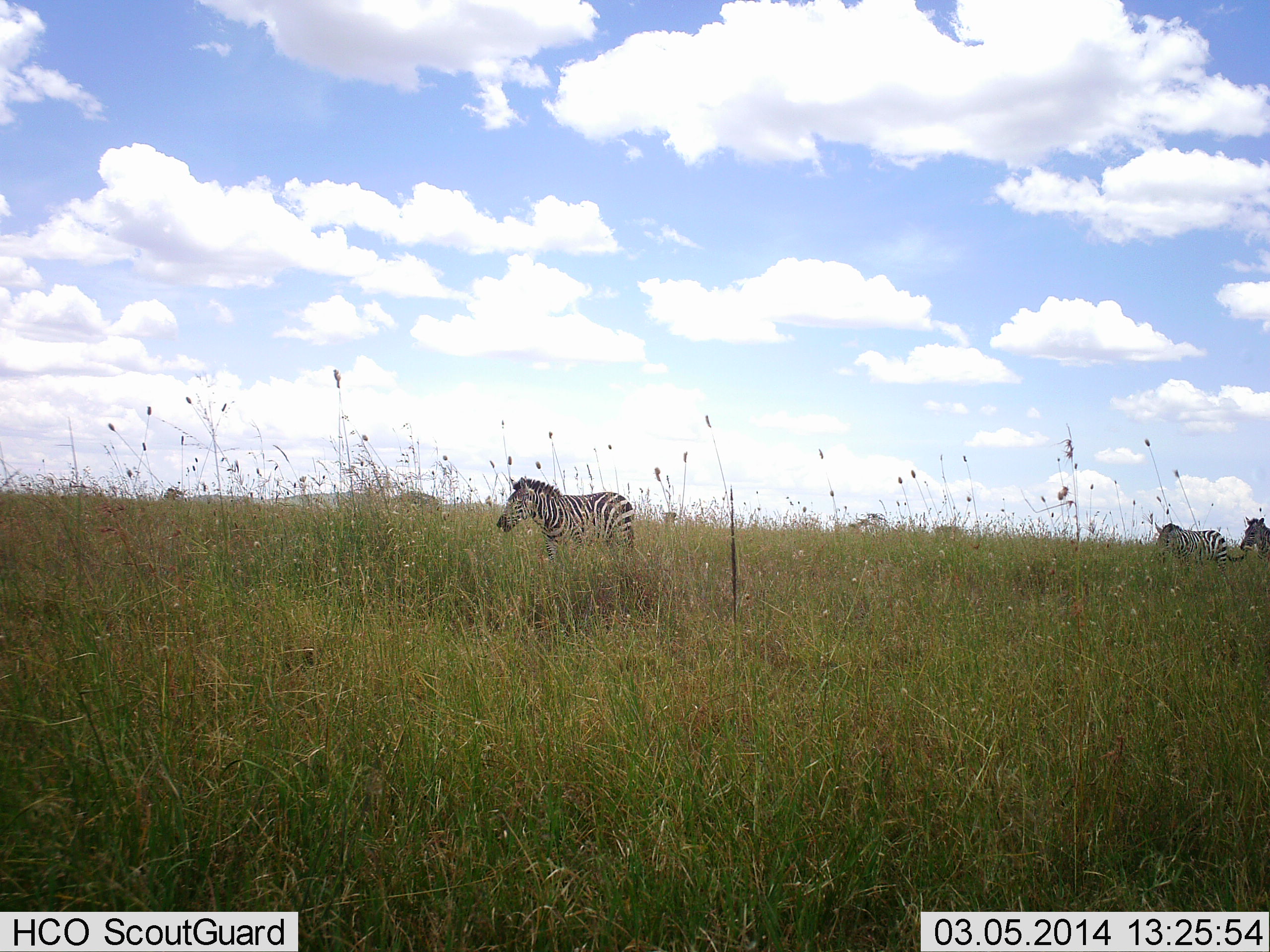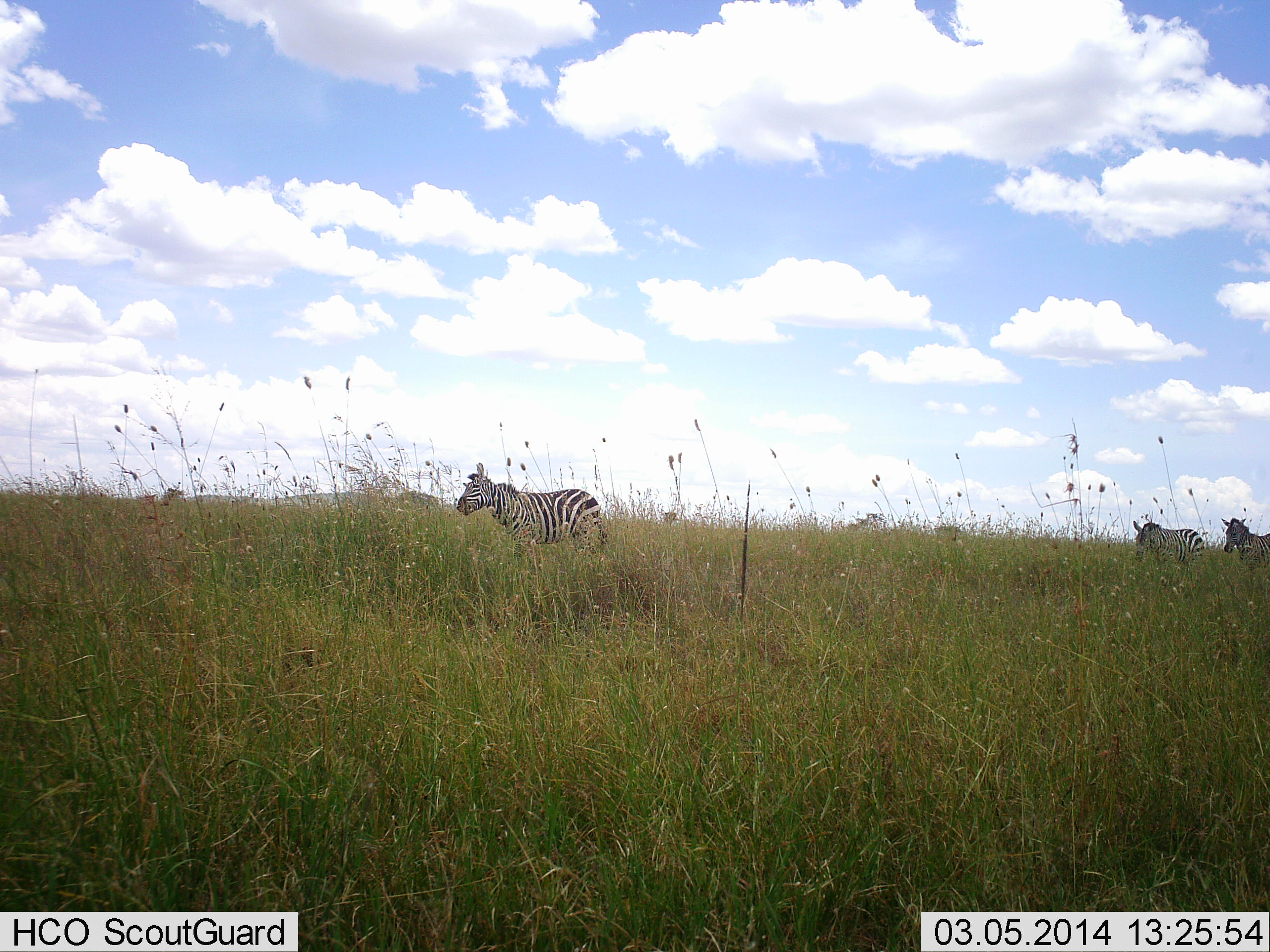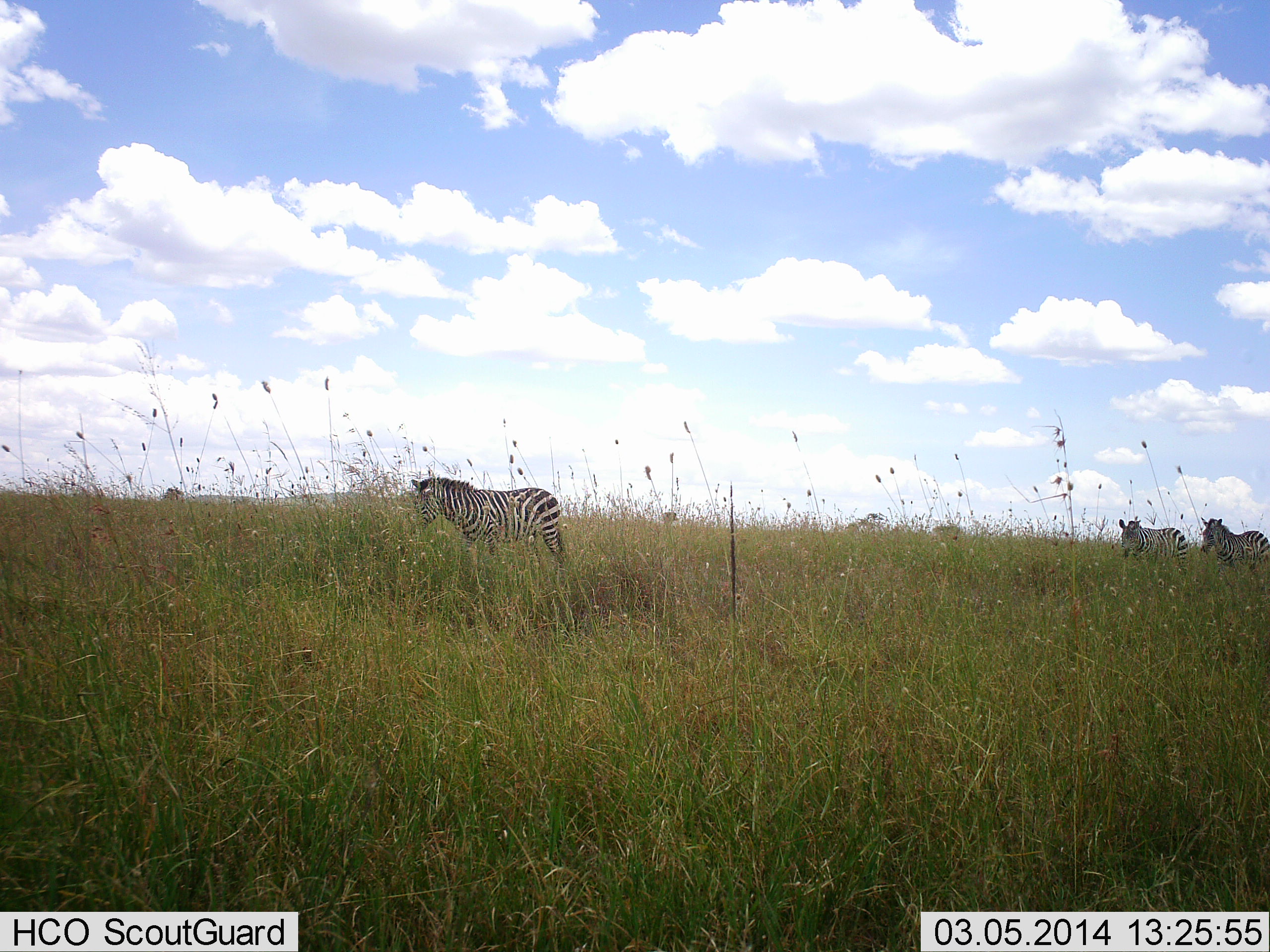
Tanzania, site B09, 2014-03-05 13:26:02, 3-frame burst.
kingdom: Animalia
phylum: Chordata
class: Mammalia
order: Perissodactyla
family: Equidae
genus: Equus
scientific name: Equus quagga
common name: plains zebra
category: zebra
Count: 3.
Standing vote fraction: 12%.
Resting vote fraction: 0%.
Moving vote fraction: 90%.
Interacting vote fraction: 0%.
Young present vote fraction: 0%.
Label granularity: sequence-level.